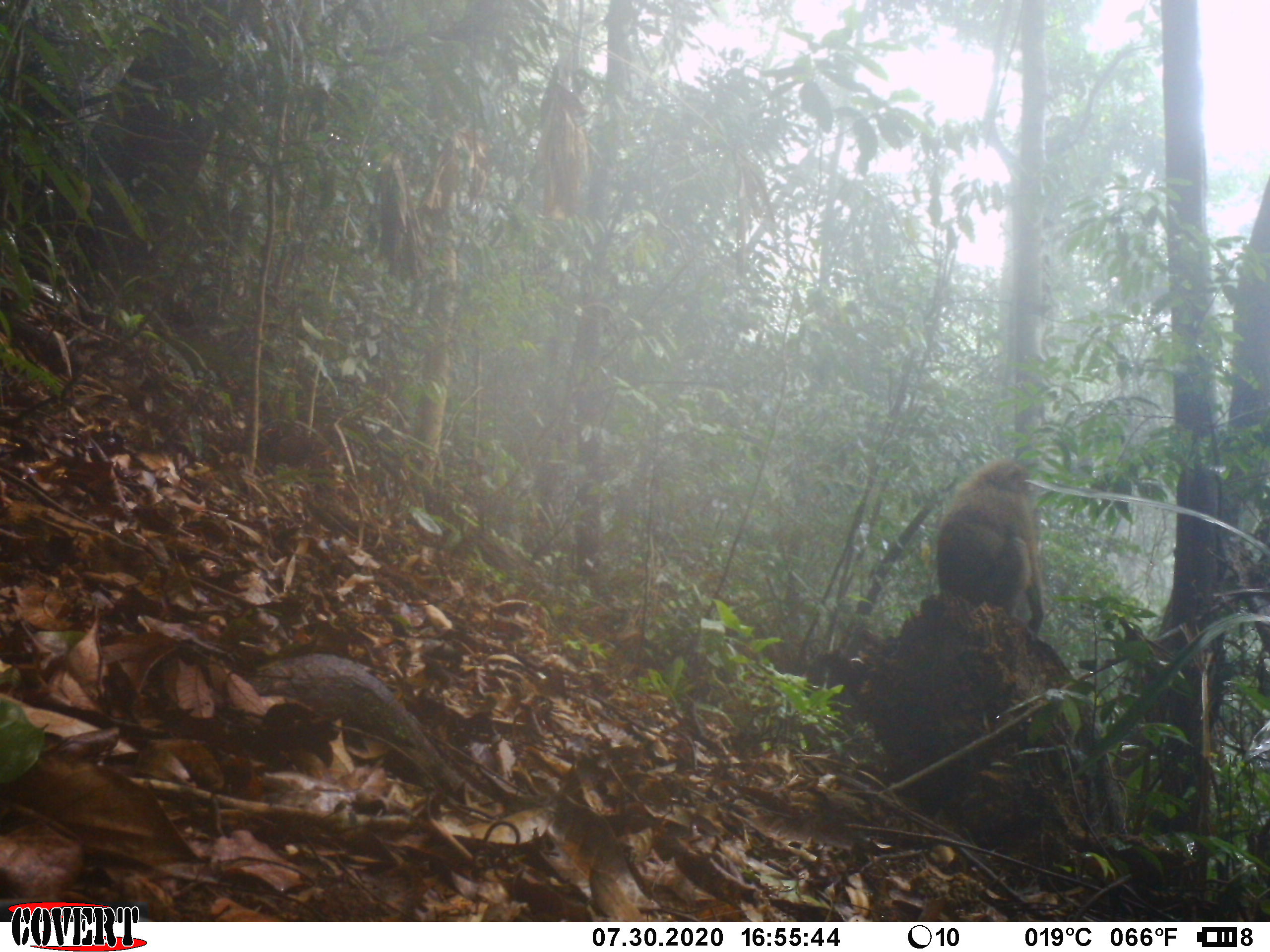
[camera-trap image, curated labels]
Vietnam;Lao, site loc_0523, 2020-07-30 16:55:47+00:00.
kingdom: Animalia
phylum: Chordata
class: Mammalia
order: Primates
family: Cercopithecidae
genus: Macaca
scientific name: Macaca nemestrina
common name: pig-tailed macaque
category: pig tailed macaque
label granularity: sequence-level